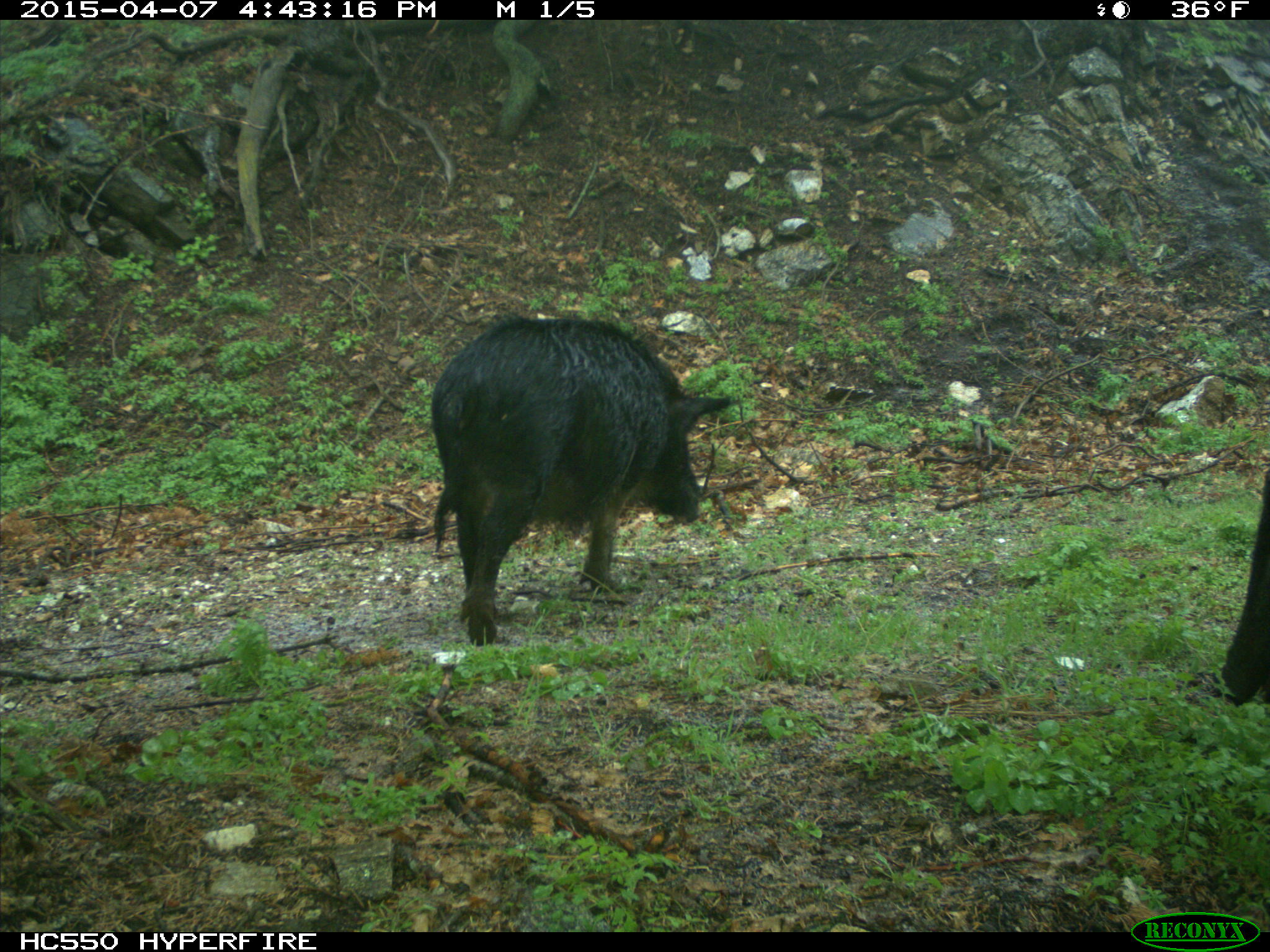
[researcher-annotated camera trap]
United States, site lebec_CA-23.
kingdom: Animalia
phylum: Chordata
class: Mammalia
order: Artiodactyla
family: Suidae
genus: Sus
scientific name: Sus scrofa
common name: wild boar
Sus scrofa (wild boar).